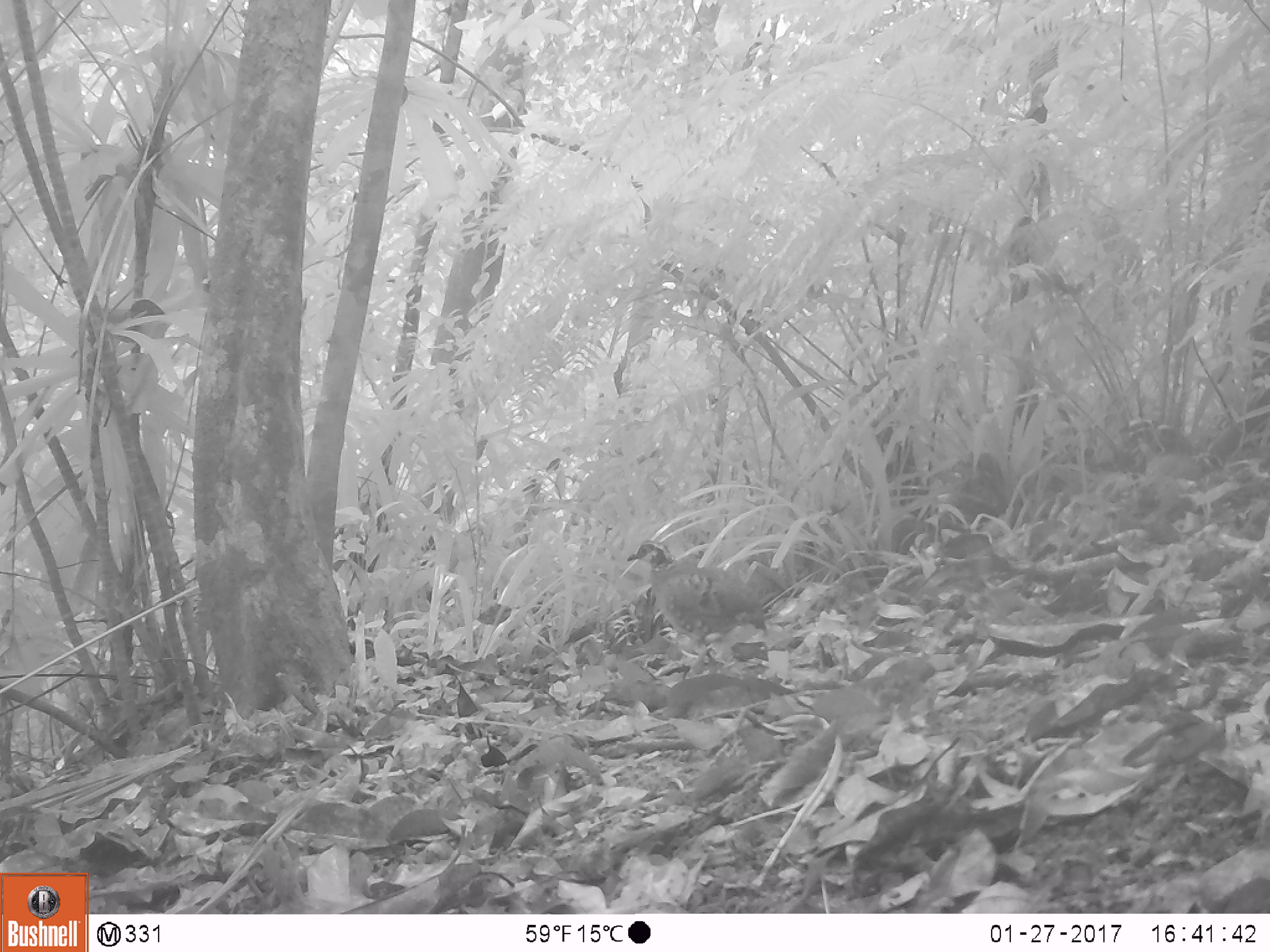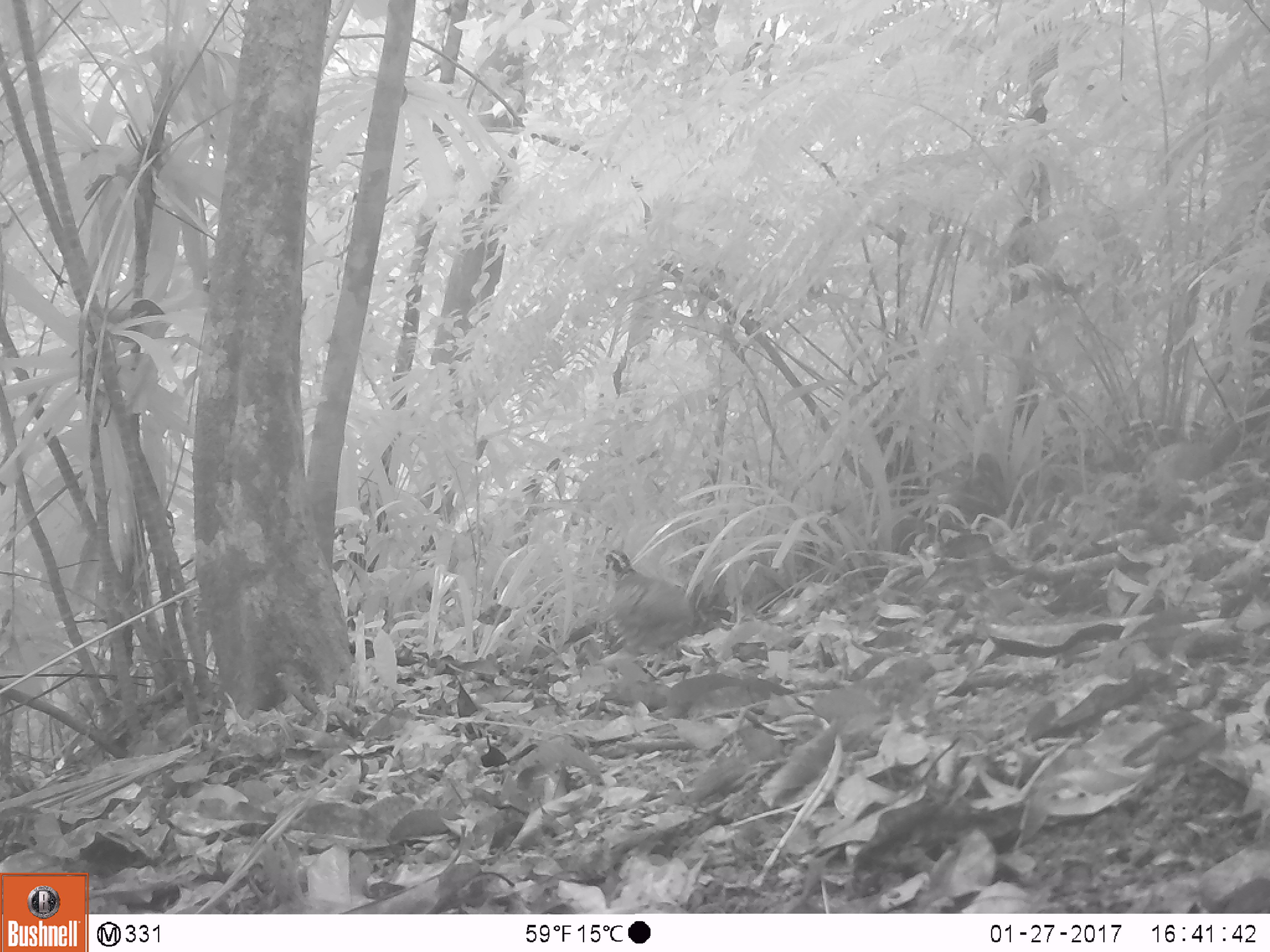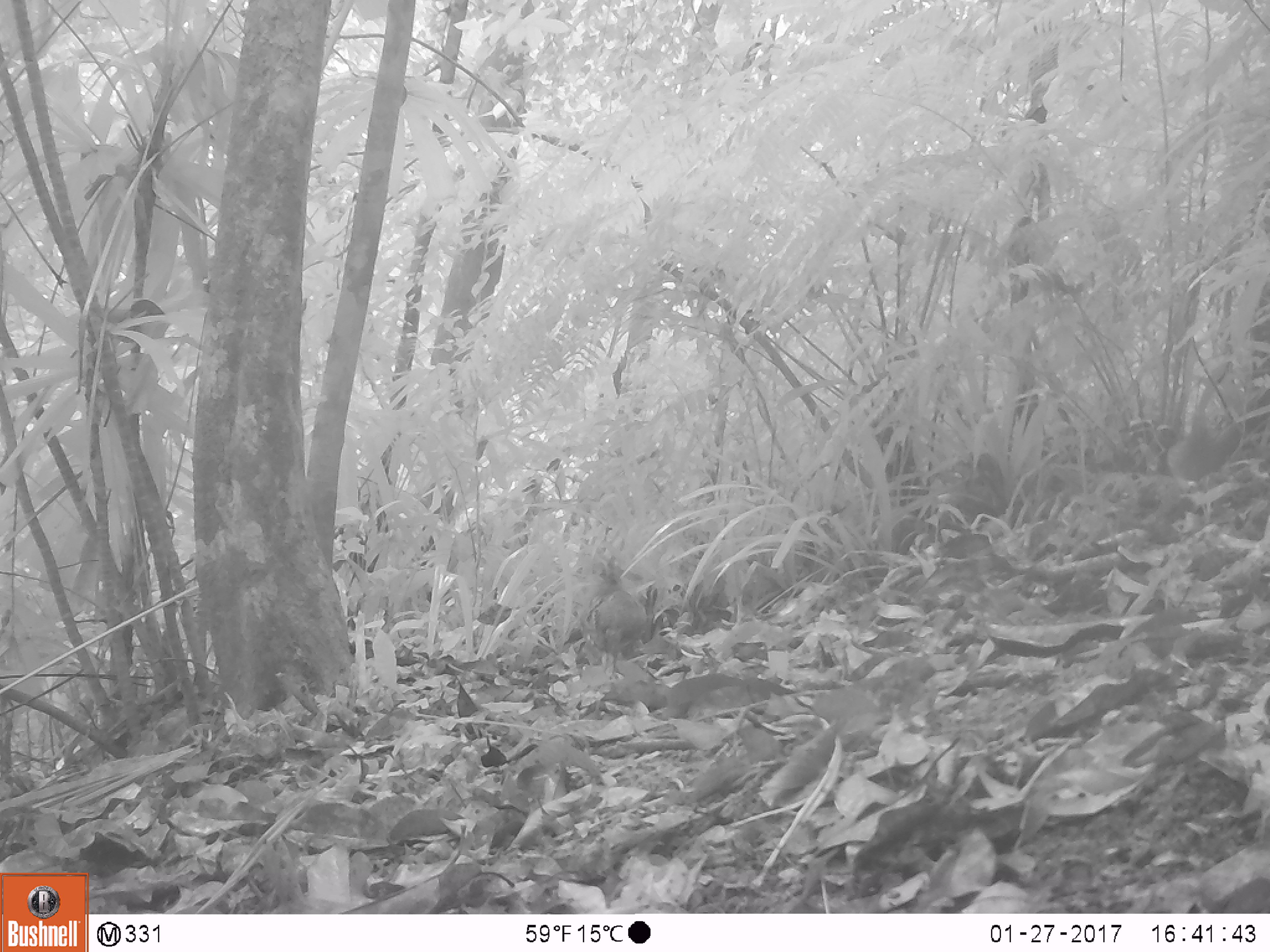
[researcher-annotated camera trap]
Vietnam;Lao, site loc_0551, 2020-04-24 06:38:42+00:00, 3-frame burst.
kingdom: Animalia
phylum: Chordata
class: Aves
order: Galliformes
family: Phasianidae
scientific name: Phasianidae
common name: partridge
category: unidentified partridge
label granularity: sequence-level